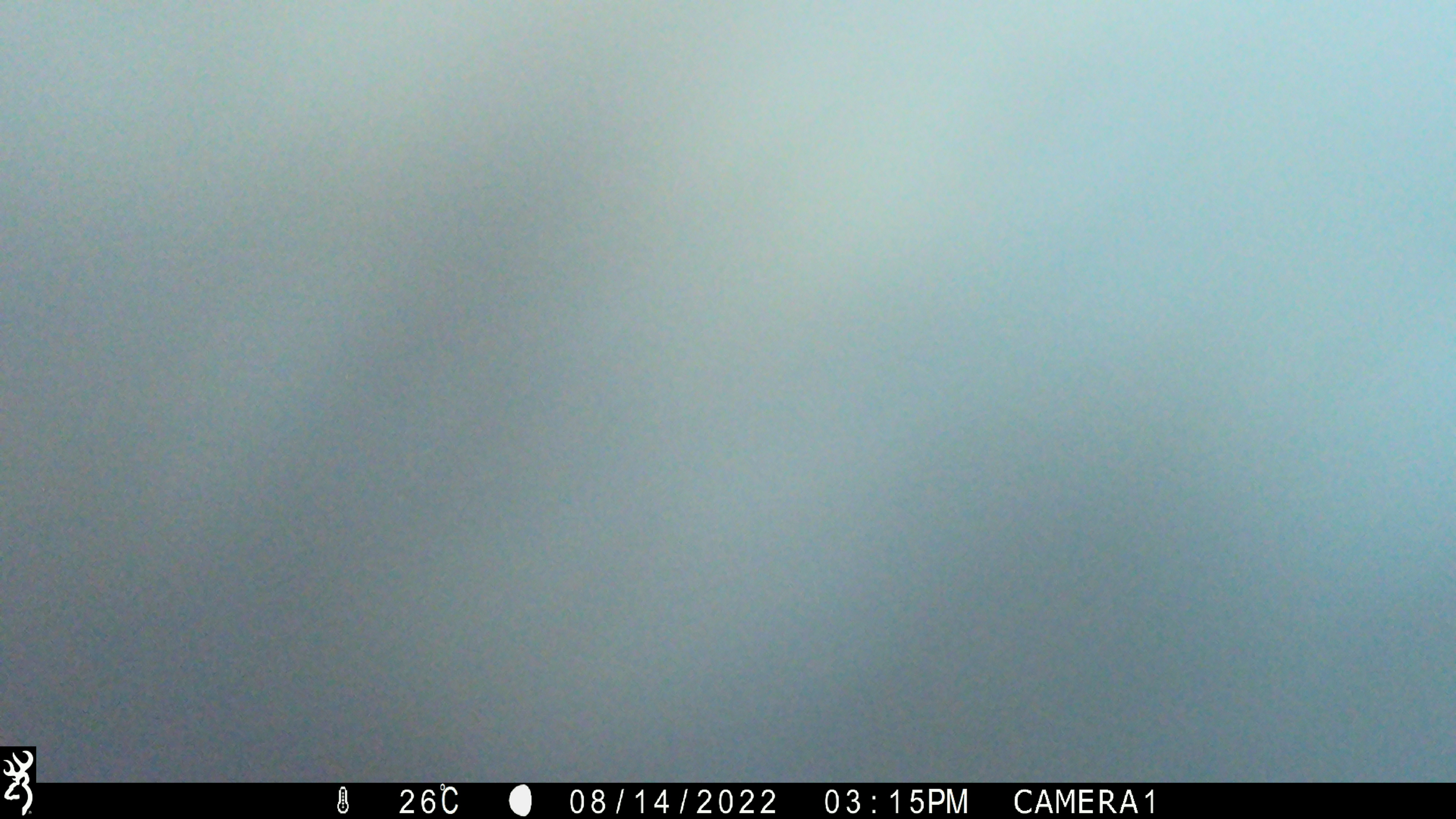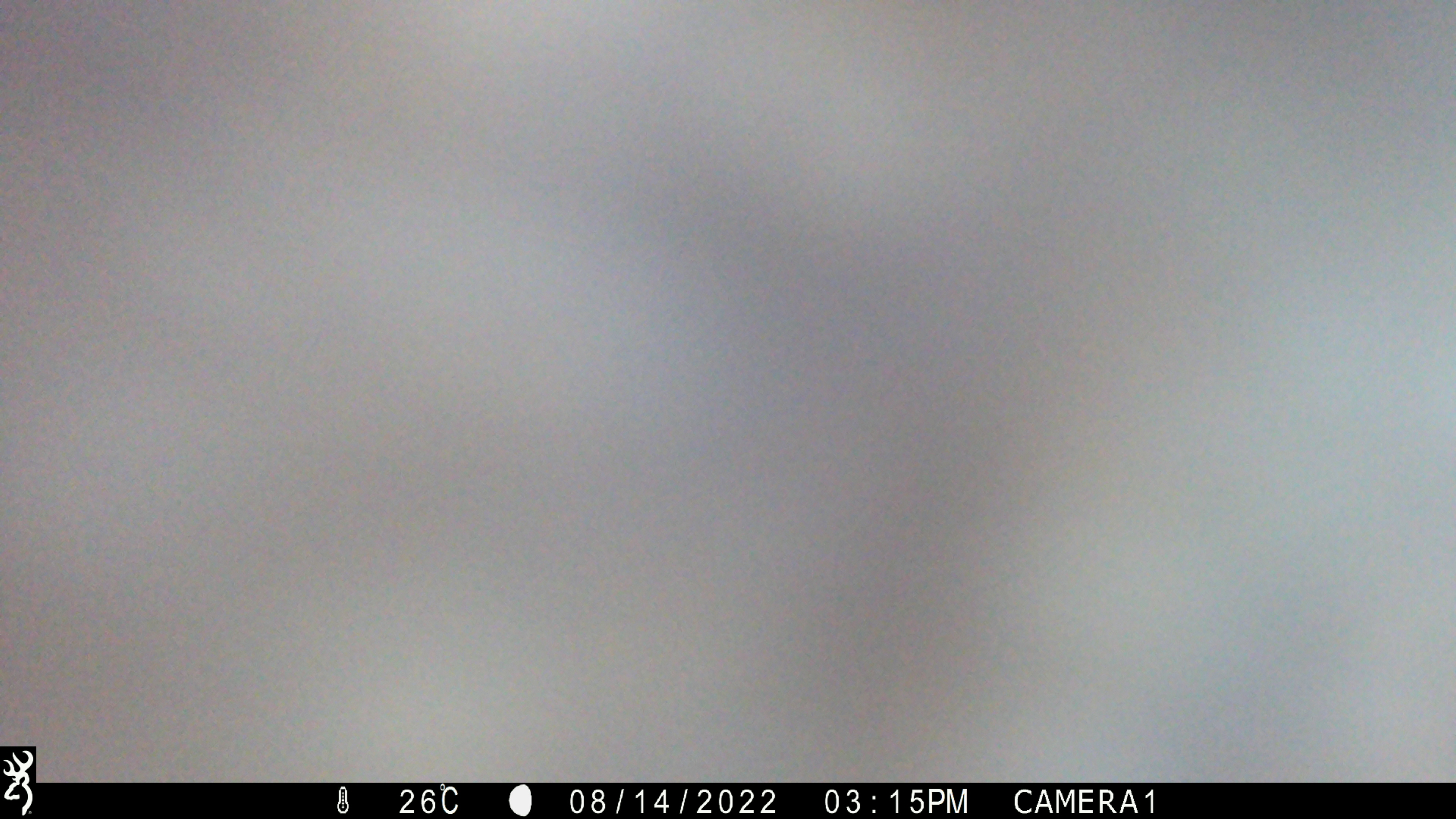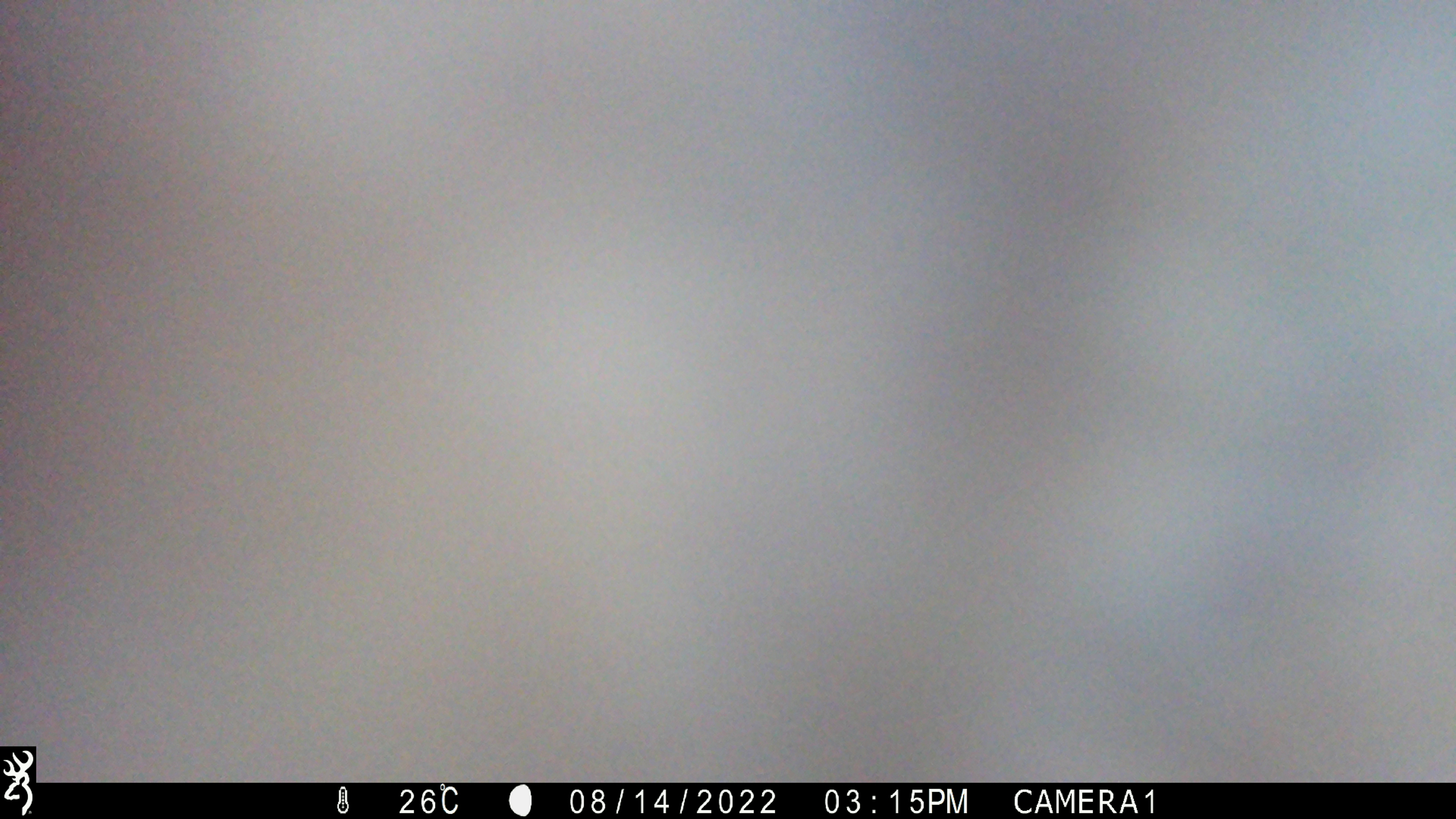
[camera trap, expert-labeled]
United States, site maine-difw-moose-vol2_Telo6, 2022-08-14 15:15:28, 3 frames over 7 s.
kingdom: Animalia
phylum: Chordata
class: Mammalia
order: Artiodactyla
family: Cervidae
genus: Alces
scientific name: Alces alces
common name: moose